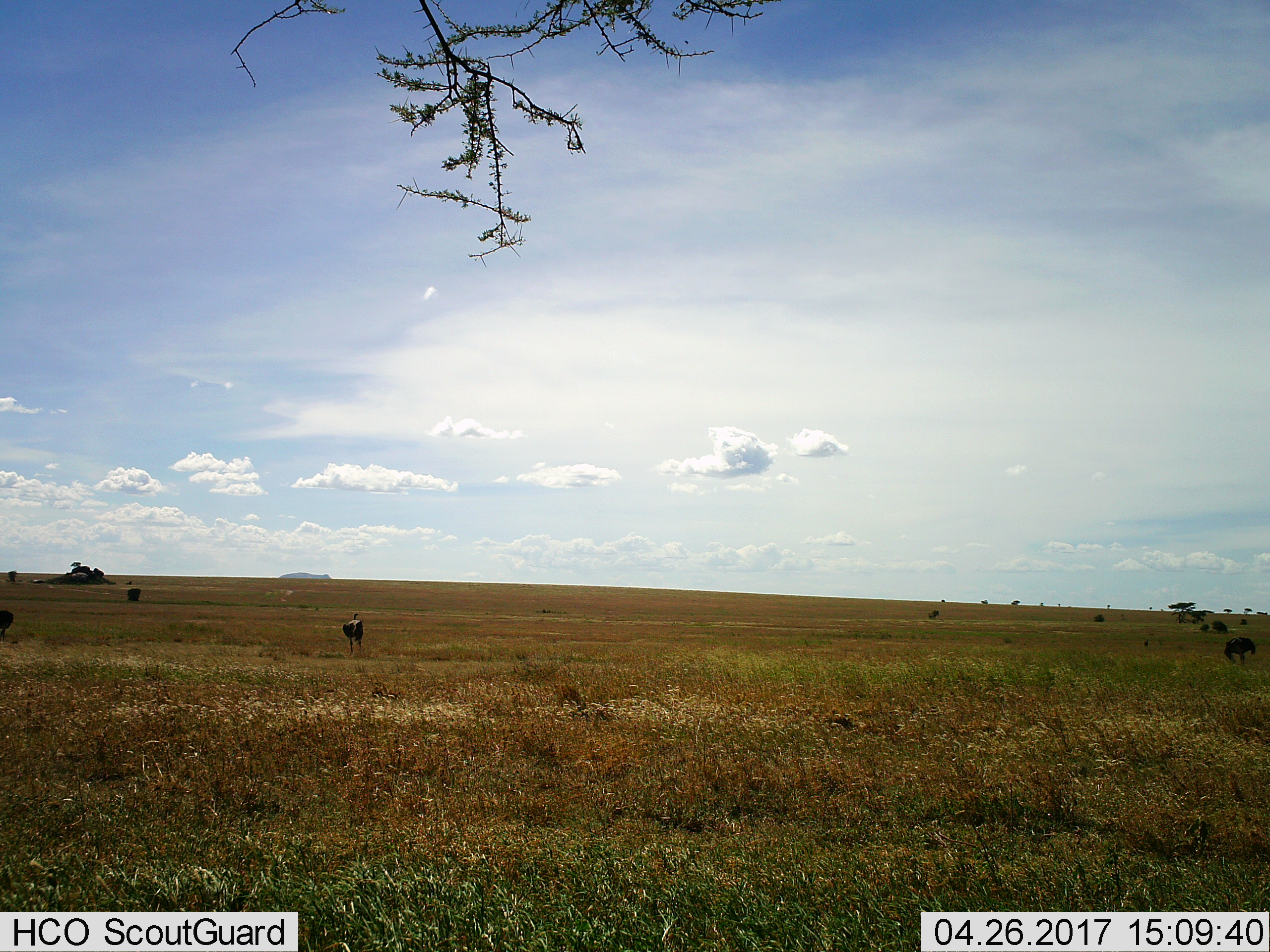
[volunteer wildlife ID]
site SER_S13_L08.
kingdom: Animalia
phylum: Chordata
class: Aves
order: Struthioniformes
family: Struthionidae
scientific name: Struthionidae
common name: ostrich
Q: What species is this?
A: Ostrich (Struthionidae).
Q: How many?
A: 2.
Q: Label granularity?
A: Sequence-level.